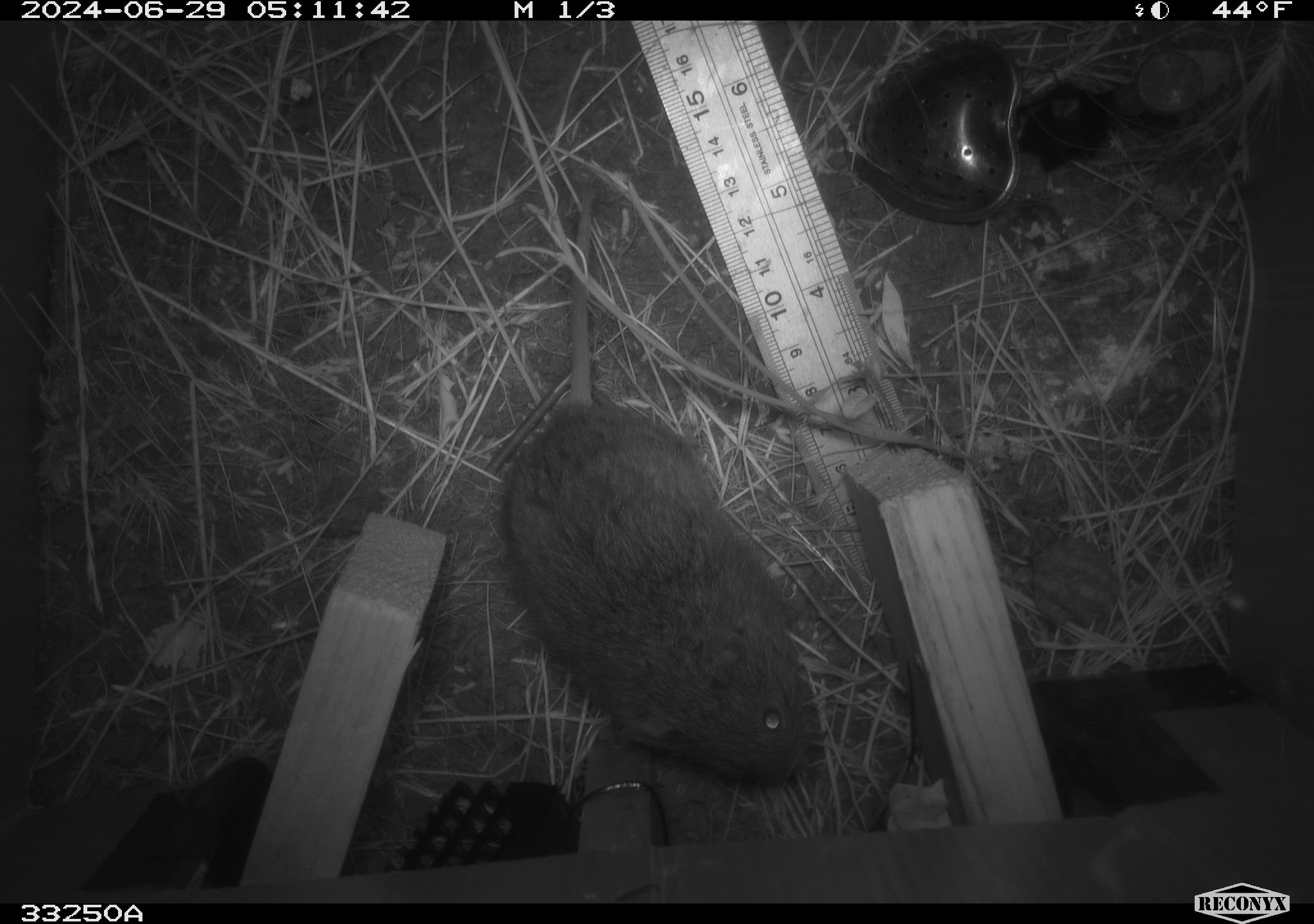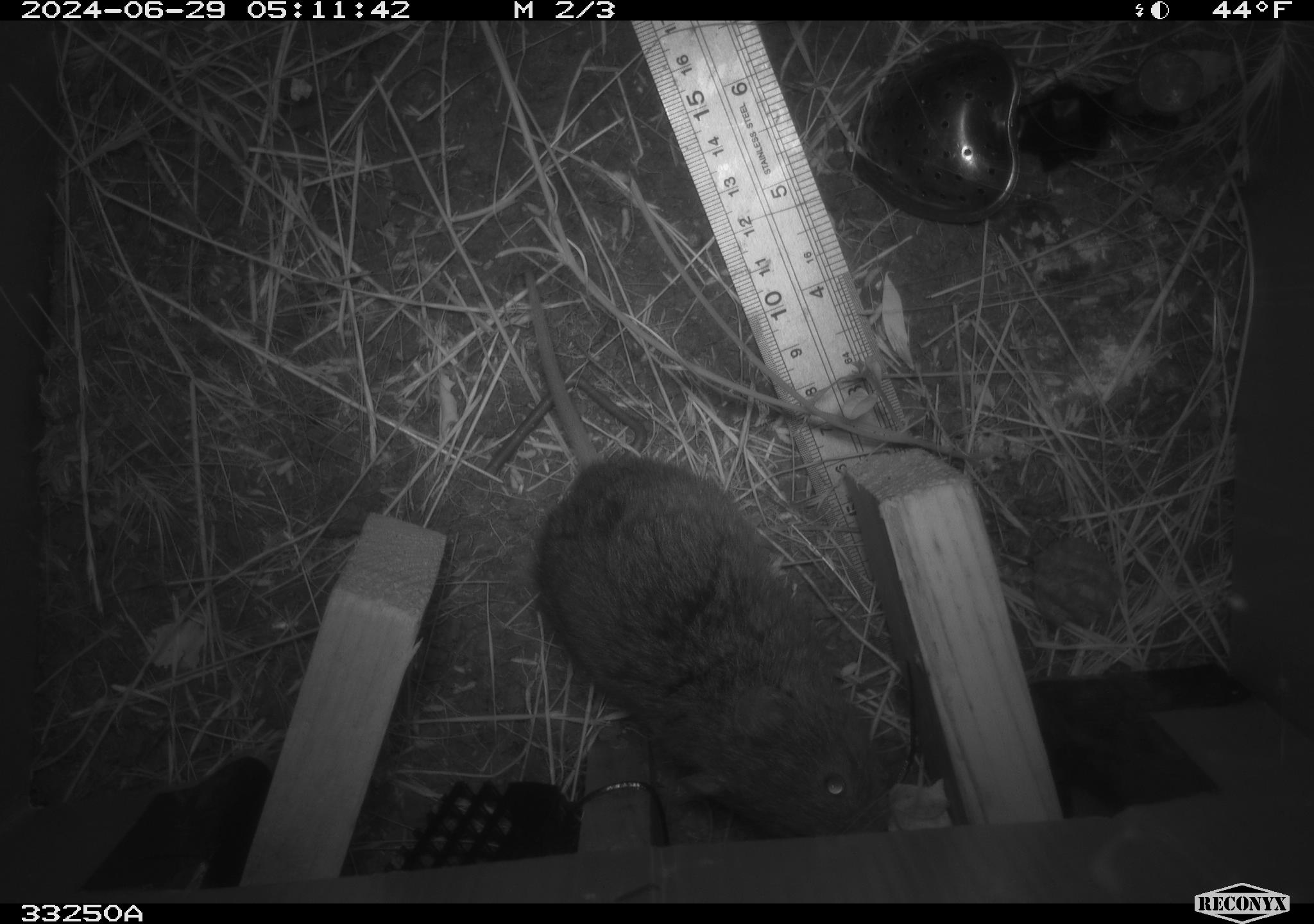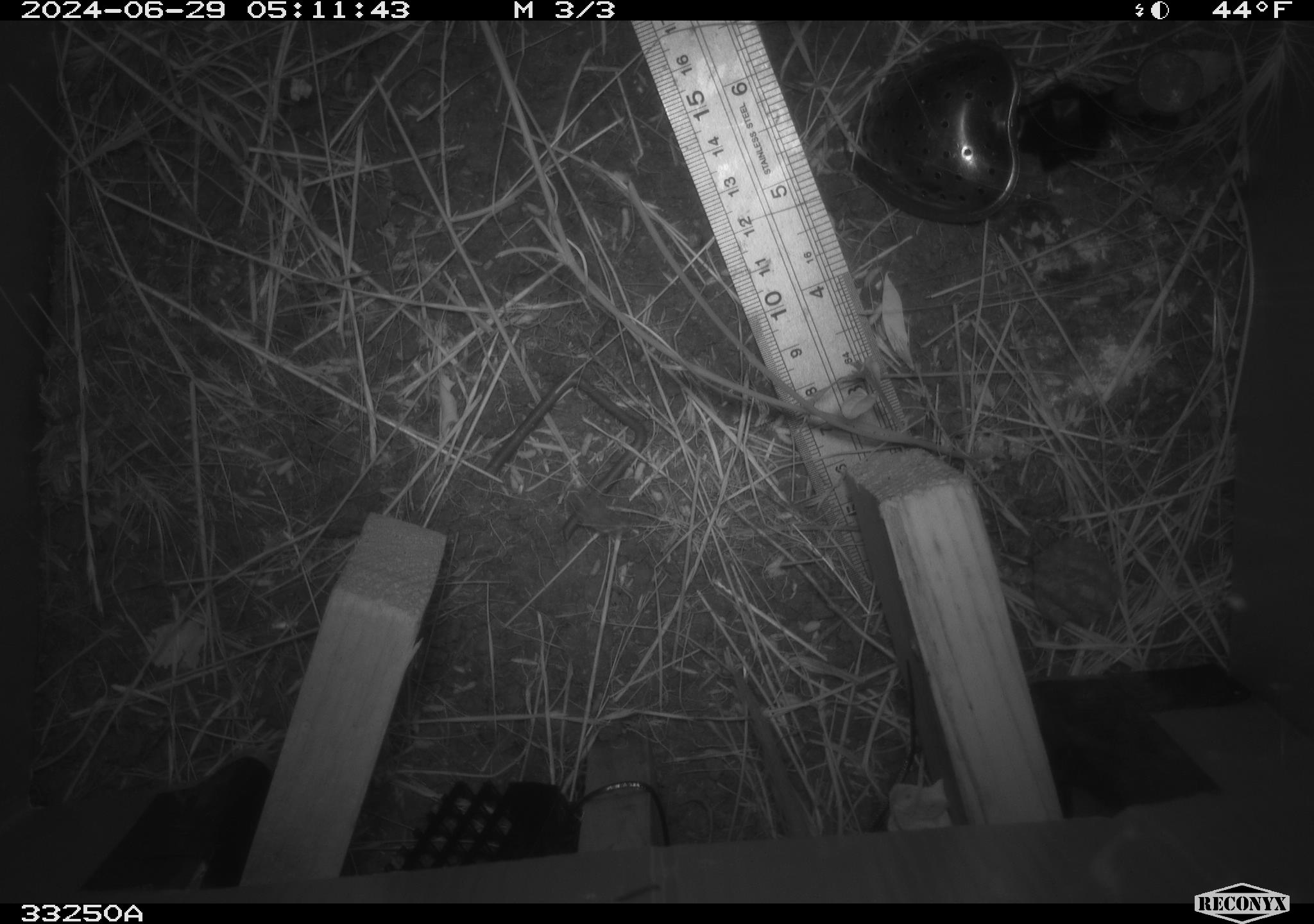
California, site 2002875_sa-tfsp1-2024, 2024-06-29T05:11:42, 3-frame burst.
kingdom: Animalia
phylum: Chordata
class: Mammalia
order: Rodentia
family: Cricetidae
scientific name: Arvicolinae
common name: voles, lemmings, and muskrats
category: arvicolinae subfamily